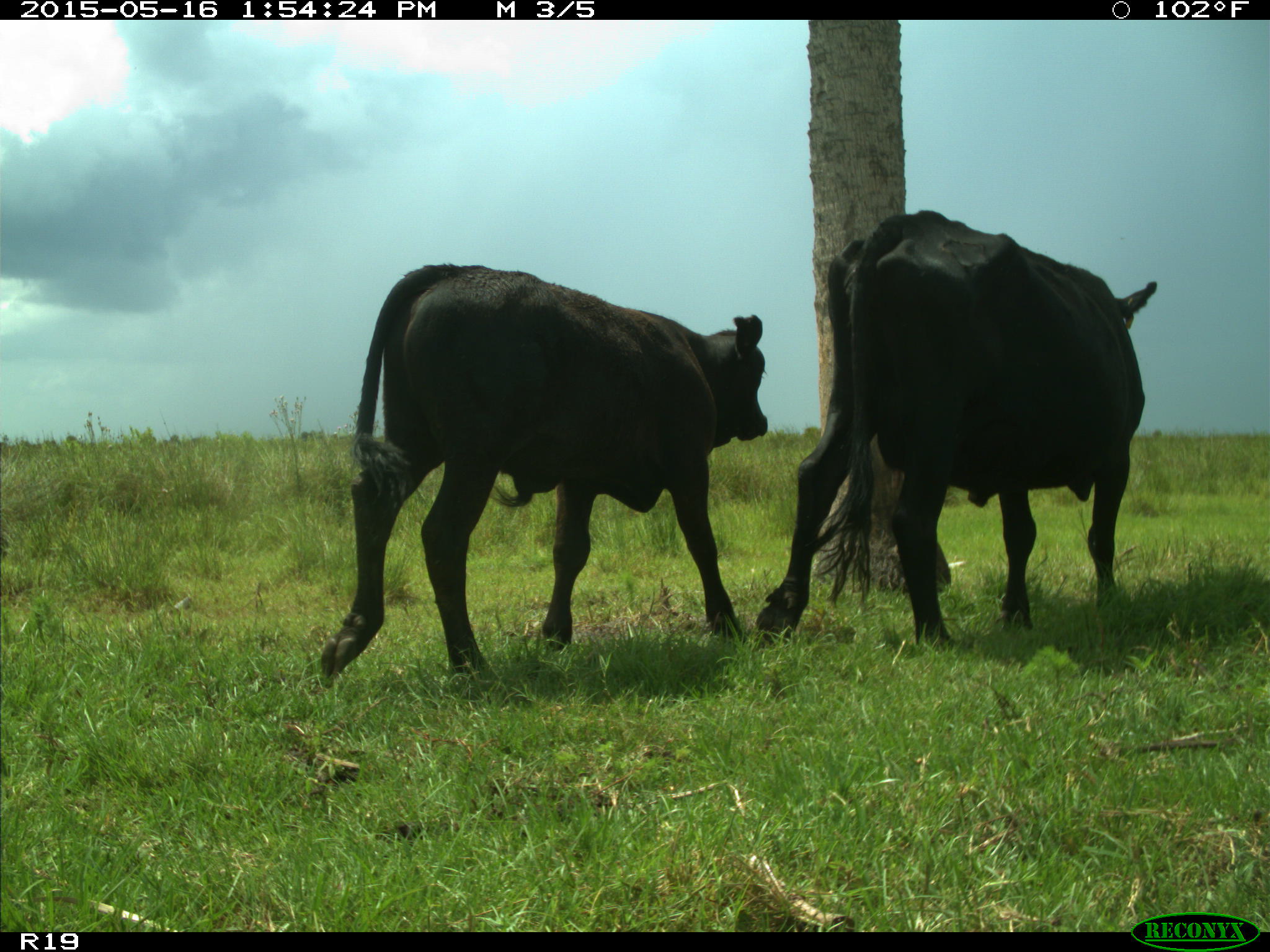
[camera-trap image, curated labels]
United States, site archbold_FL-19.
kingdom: Animalia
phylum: Chordata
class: Mammalia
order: Artiodactyla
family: Bovidae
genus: Bos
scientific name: Bos taurus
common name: domestic cow